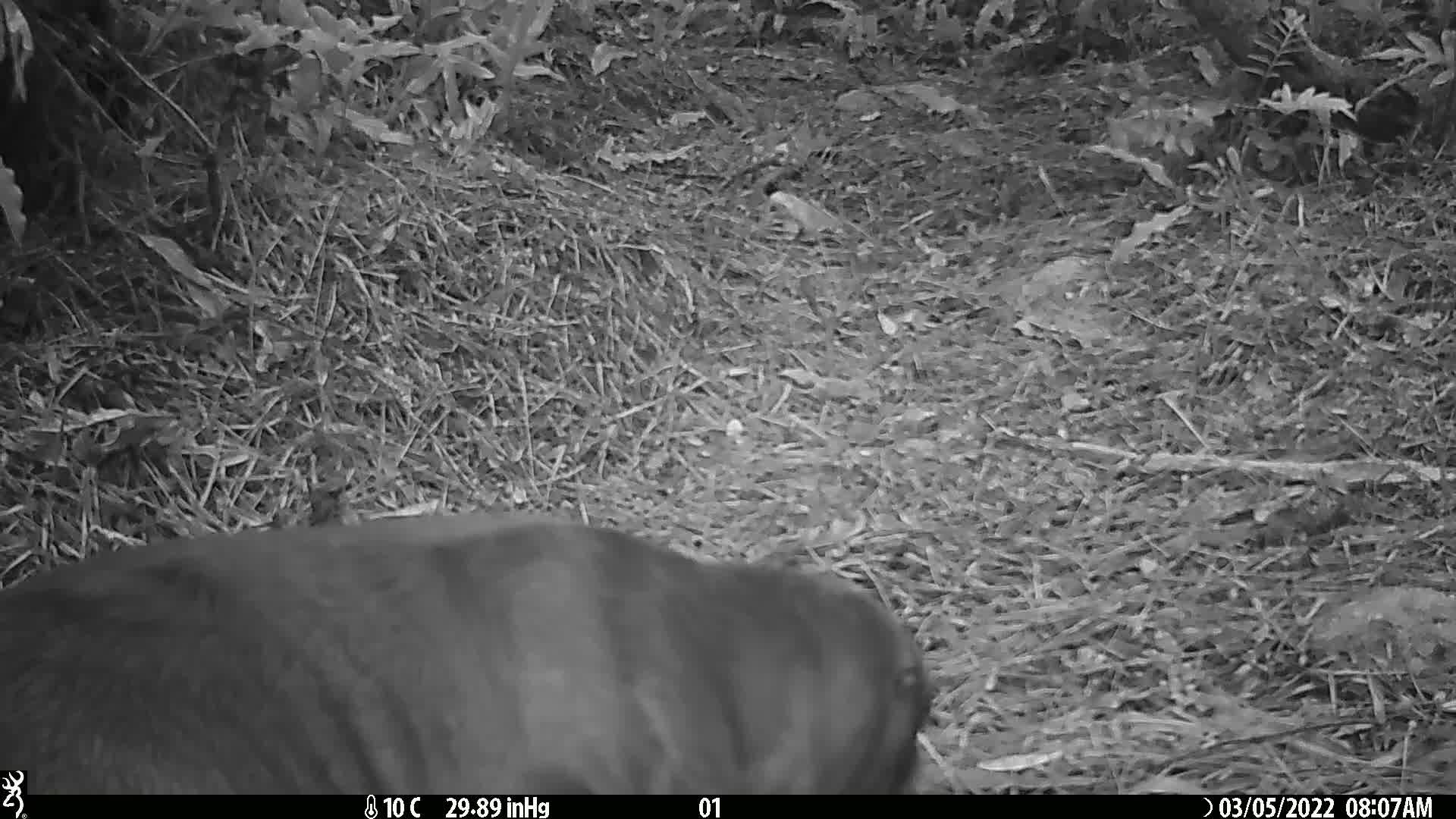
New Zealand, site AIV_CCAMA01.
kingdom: Animalia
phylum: Chordata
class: Mammalia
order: Carnivora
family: Otariidae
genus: Phocarctos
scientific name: Phocarctos hookeri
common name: new zealand sea lion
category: sealion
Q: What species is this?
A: Sealion (new zealand sea lion) (Phocarctos hookeri).